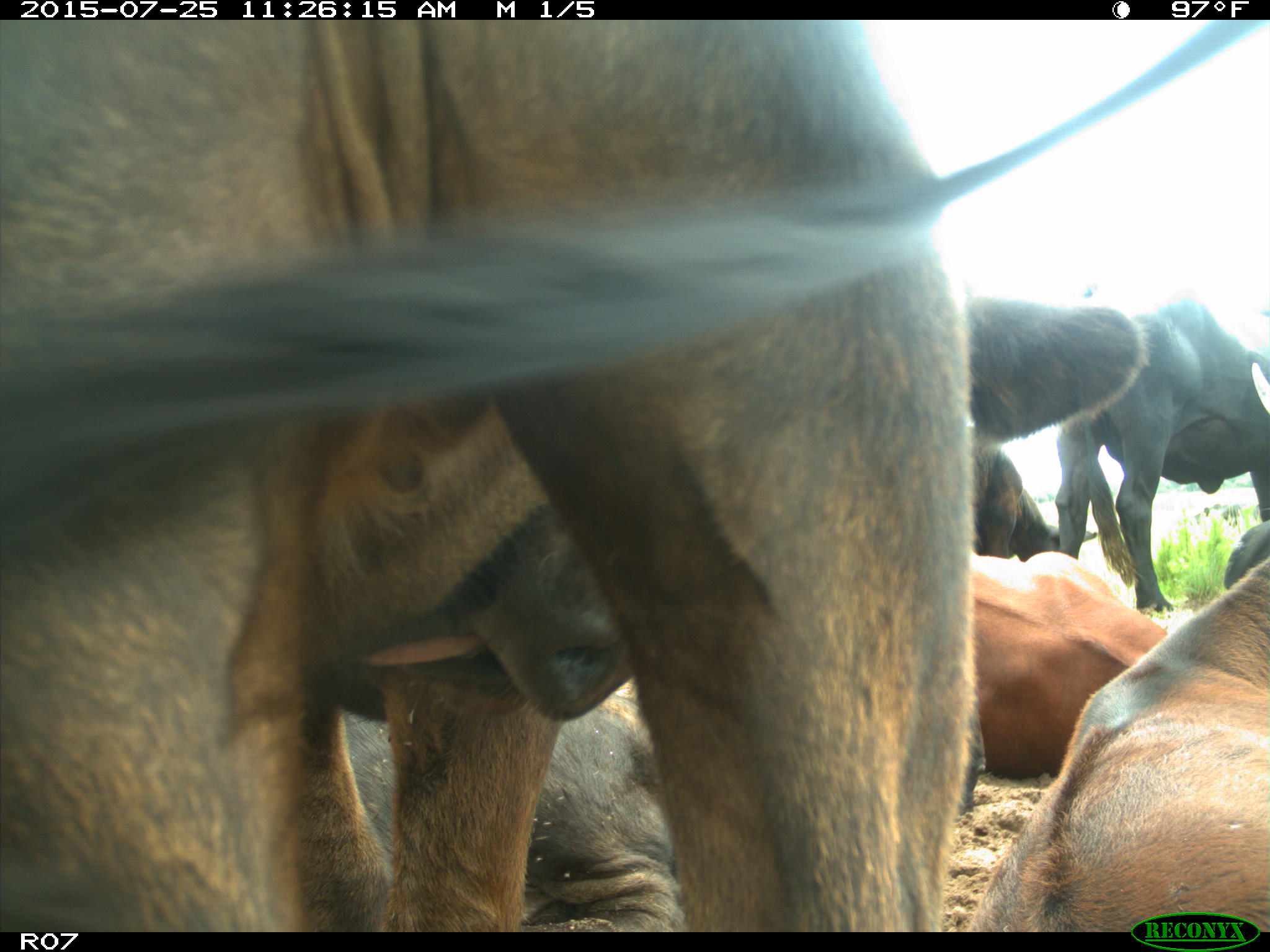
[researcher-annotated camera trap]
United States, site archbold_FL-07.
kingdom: Animalia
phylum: Chordata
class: Mammalia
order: Artiodactyla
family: Bovidae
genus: Bos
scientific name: Bos taurus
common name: domestic cow